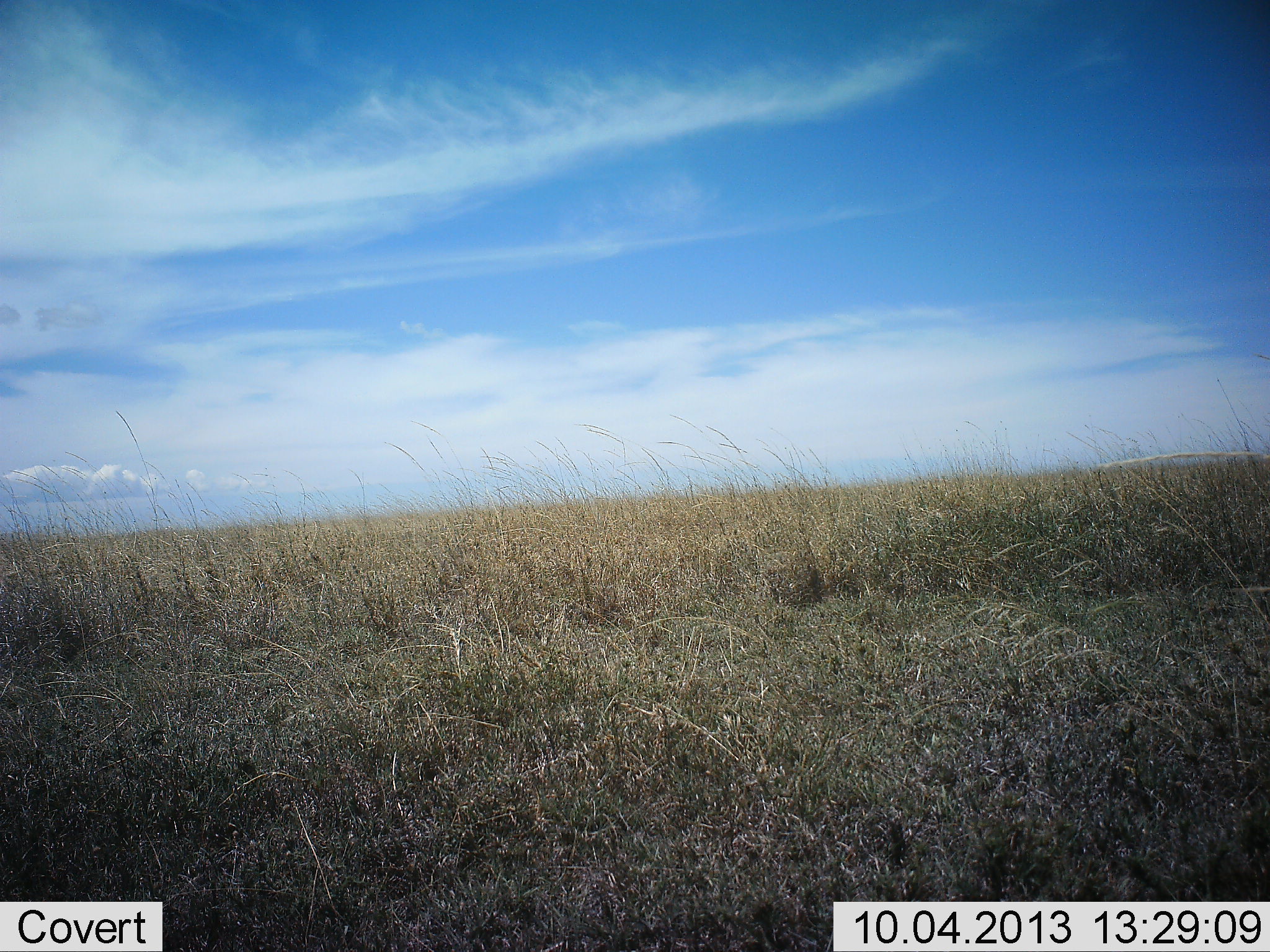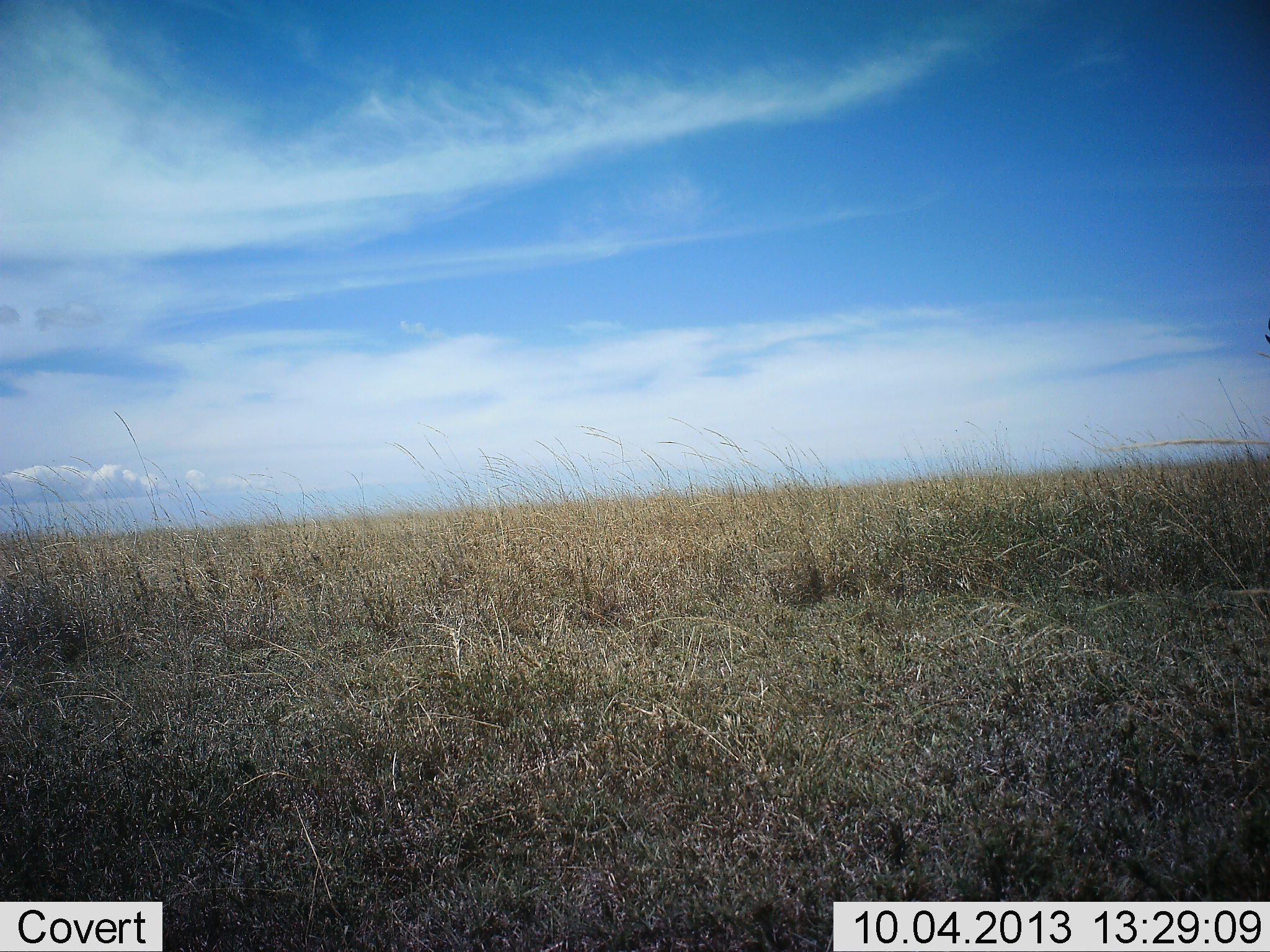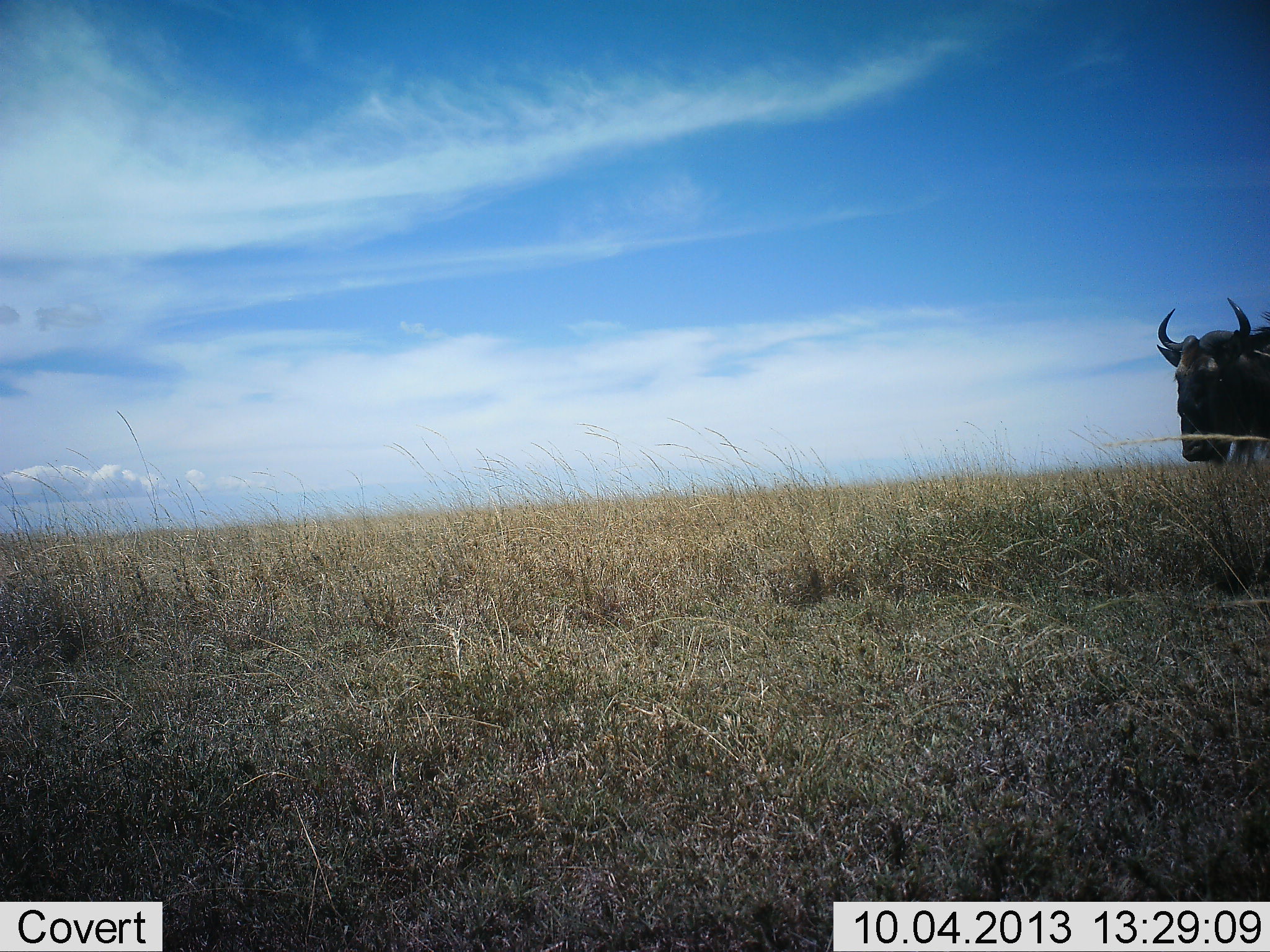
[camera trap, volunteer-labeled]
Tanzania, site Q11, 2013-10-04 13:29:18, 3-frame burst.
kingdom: Animalia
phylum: Chordata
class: Mammalia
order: Artiodactyla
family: Bovidae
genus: Connochaetes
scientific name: Connochaetes taurinus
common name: blue wildebeest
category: wildebeest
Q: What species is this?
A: Wildebeest (blue wildebeest) (Connochaetes taurinus).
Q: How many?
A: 1.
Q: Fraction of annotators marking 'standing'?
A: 5%.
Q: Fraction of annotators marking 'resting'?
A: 0%.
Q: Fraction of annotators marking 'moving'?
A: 100%.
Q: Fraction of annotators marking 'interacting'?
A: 0%.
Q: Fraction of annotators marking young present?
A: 0%.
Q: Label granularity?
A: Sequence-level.